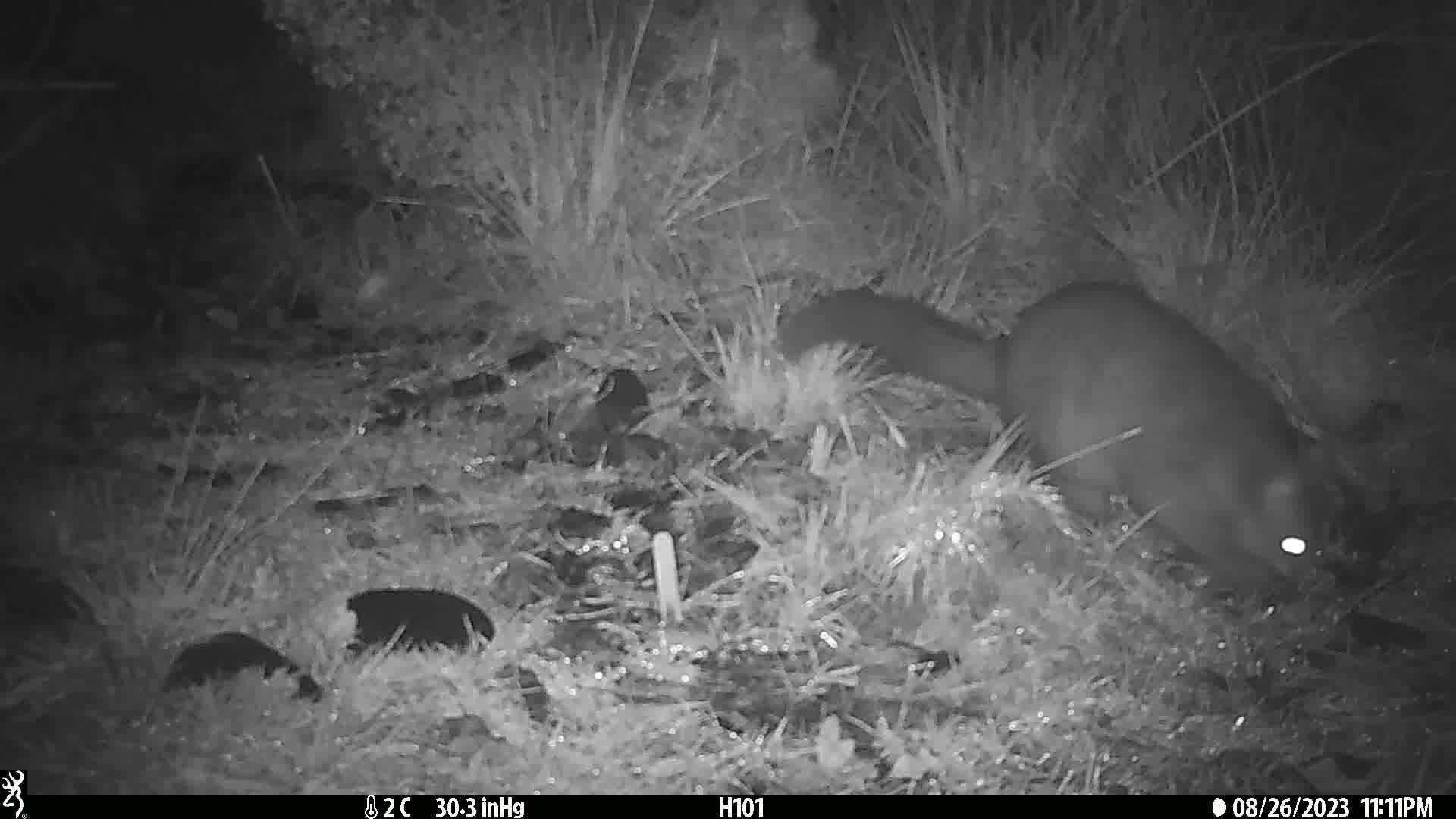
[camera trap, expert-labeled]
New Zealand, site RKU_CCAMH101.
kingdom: Animalia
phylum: Chordata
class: Mammalia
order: Diprotodontia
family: Phalangeridae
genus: Trichosurus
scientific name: Trichosurus vulpecula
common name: common brushtail possum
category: possum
Possum (common brushtail possum) (Trichosurus vulpecula).